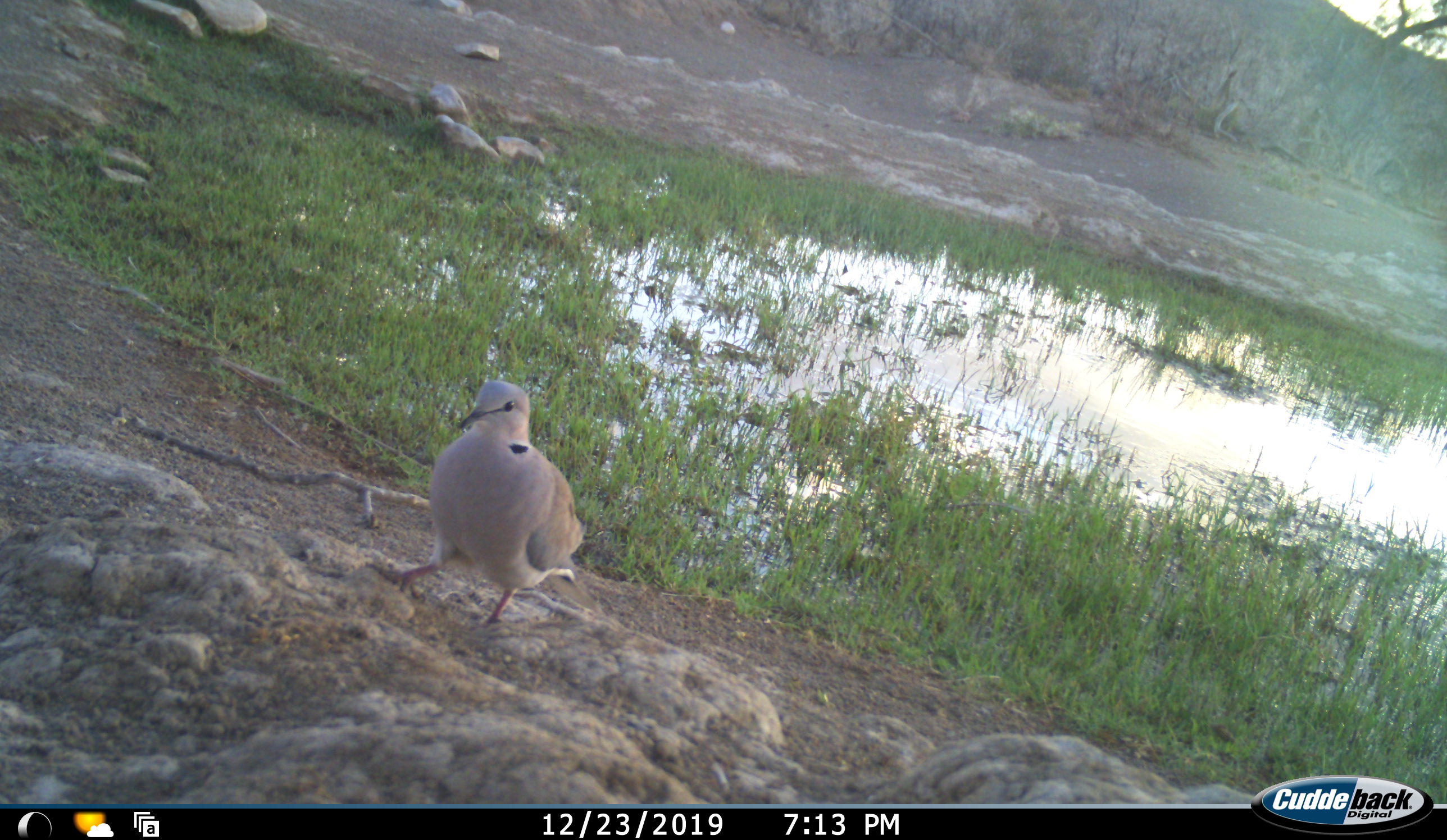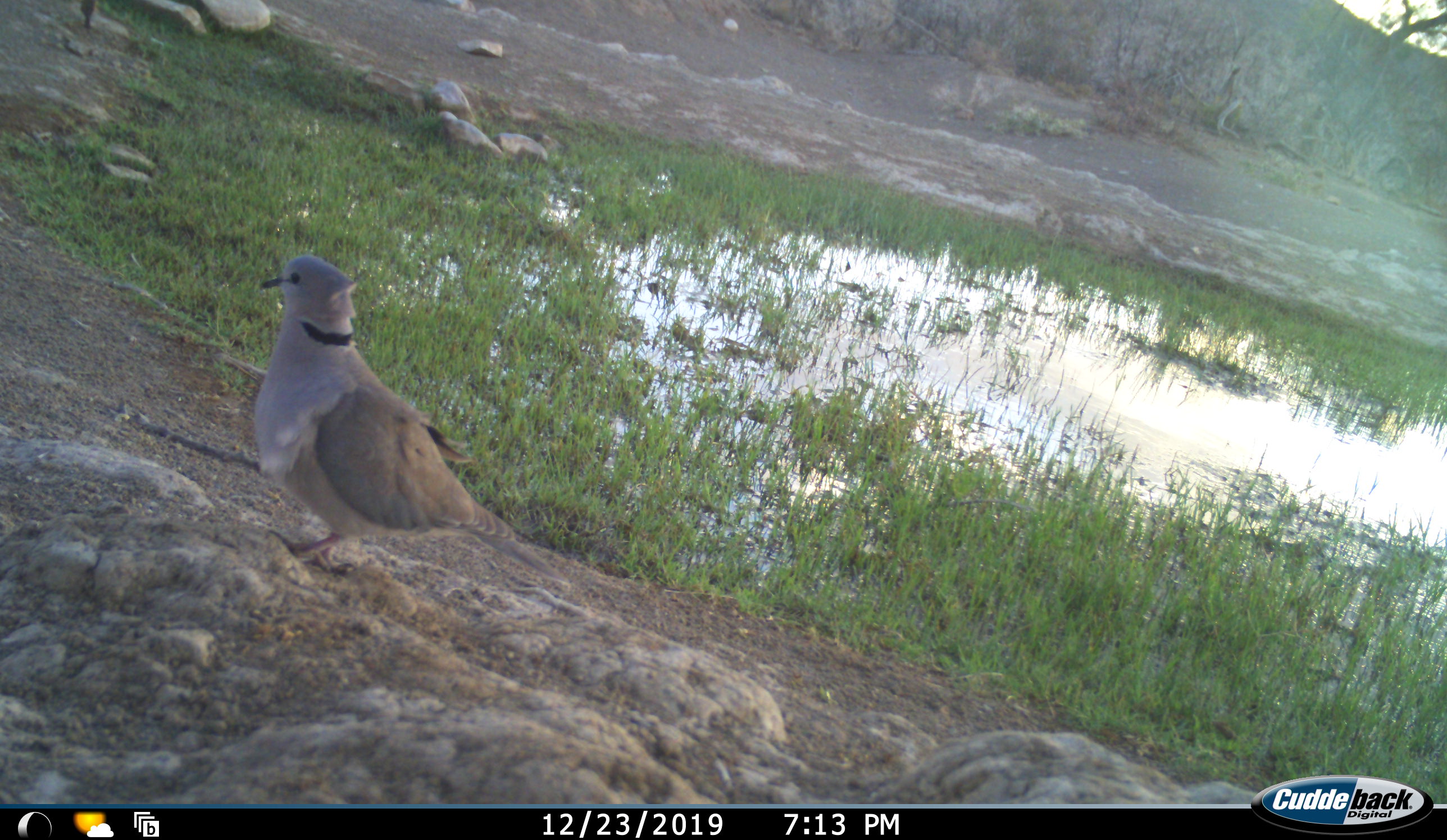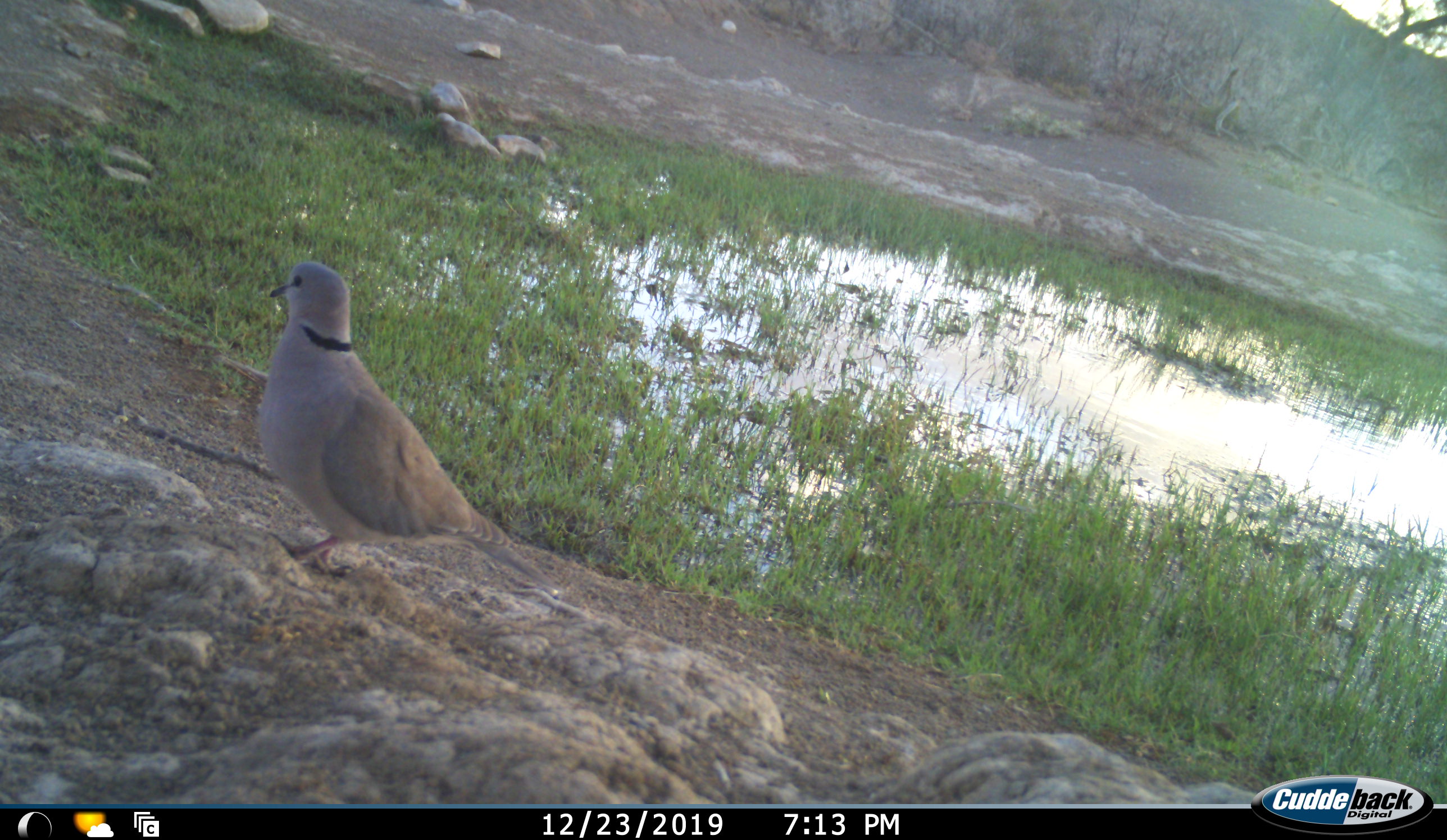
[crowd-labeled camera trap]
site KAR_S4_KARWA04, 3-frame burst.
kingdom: Animalia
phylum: Chordata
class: Aves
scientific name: Aves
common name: bird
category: birdother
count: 1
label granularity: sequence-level